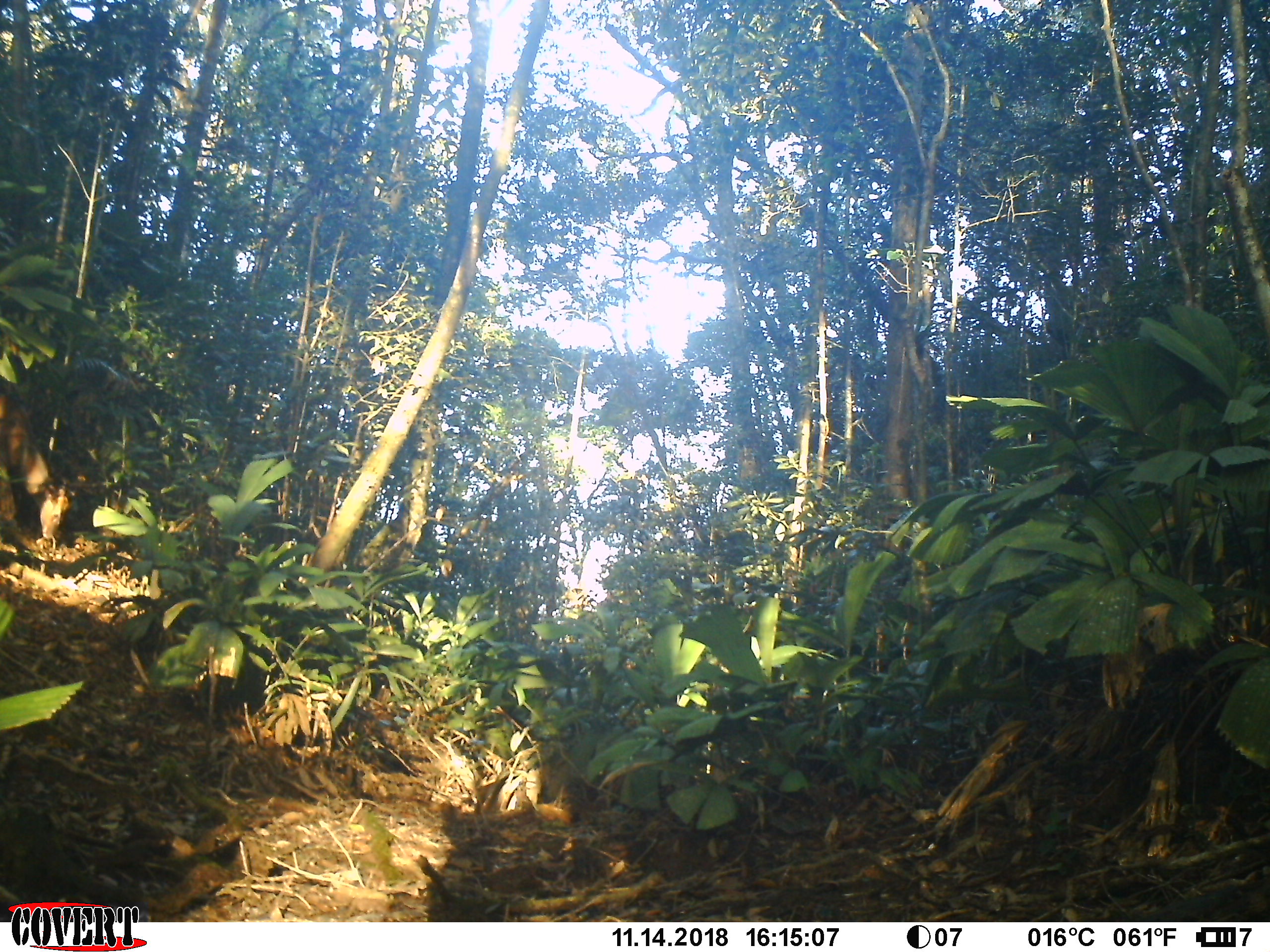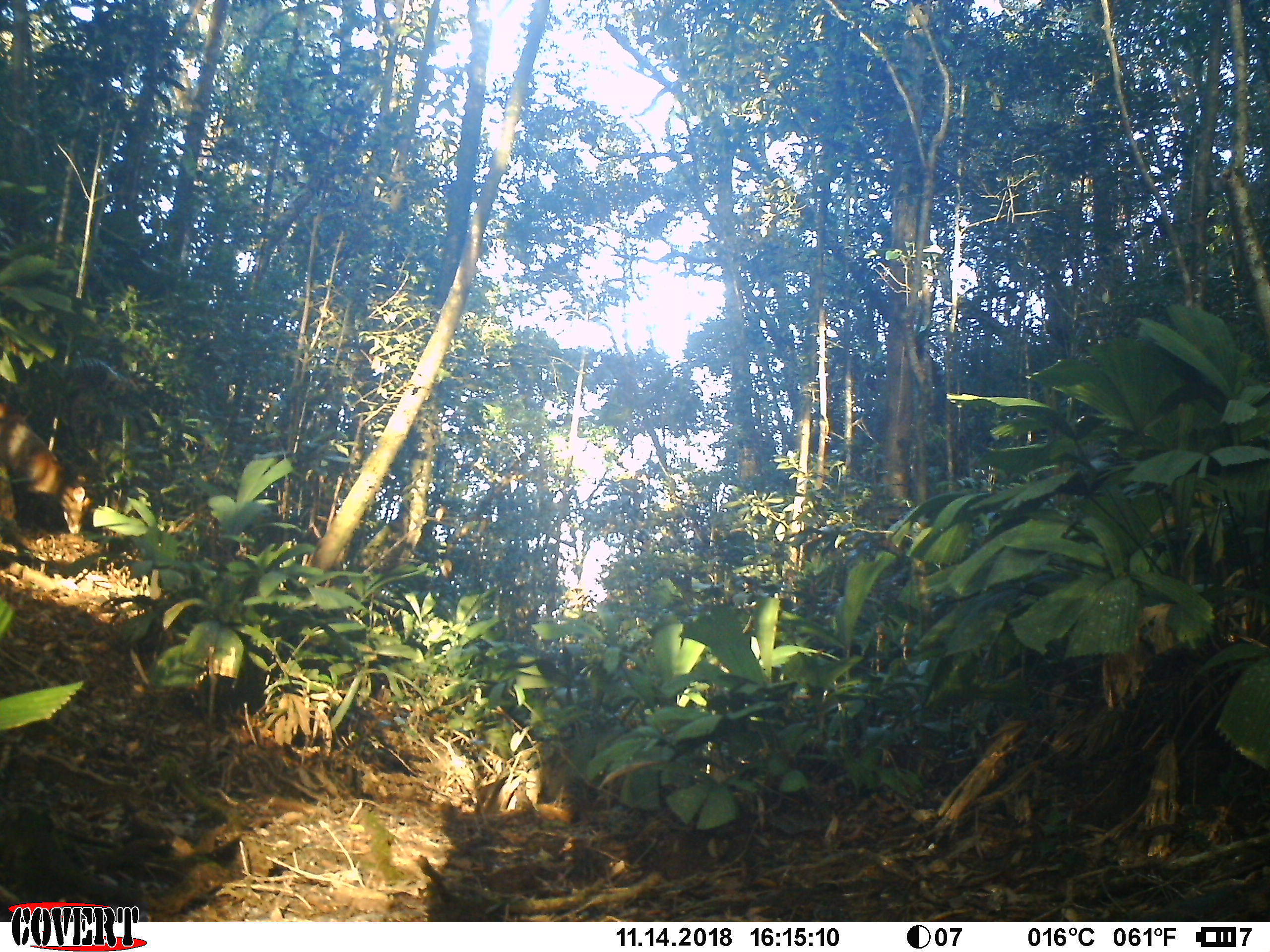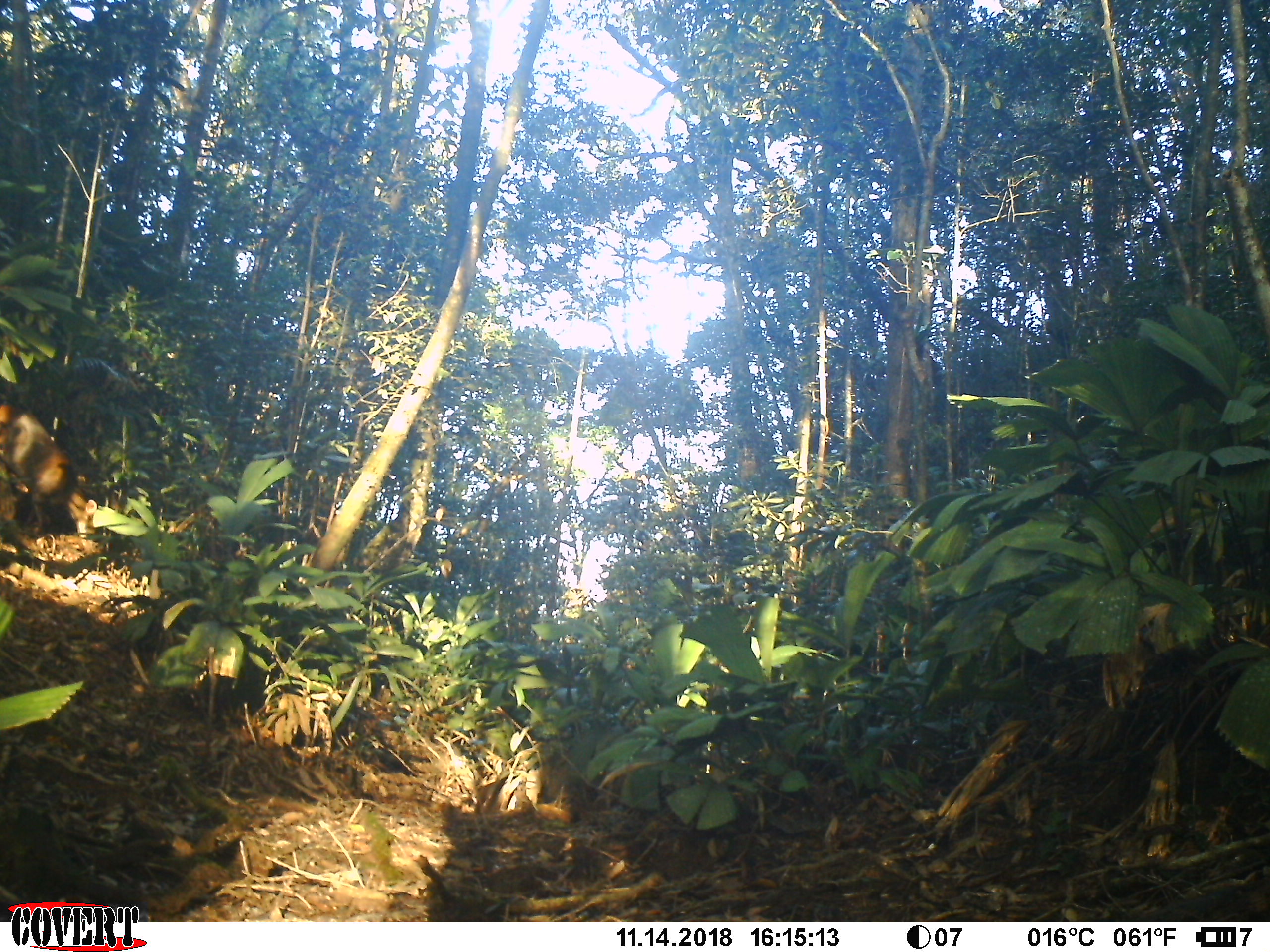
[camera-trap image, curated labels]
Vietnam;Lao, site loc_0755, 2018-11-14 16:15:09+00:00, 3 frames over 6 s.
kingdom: Animalia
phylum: Chordata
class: Mammalia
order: Artiodactyla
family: Cervidae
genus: Muntiacus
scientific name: Muntiacus rooseveltorum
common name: roosevelt's muntjac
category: roosevelts muntjac group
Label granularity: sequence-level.